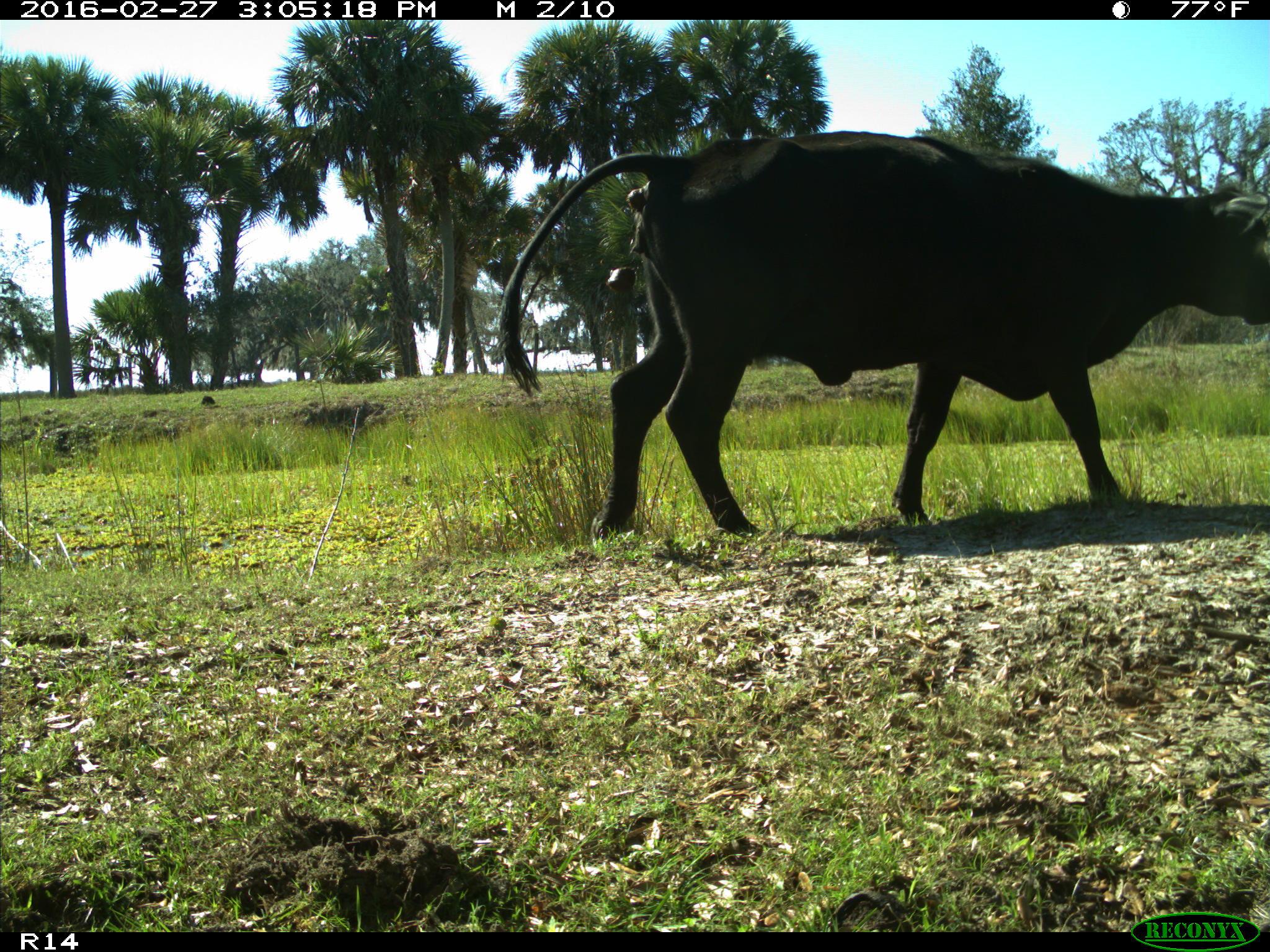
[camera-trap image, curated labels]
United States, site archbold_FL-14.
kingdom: Animalia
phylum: Chordata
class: Mammalia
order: Artiodactyla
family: Bovidae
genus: Bos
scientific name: Bos taurus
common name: domestic cow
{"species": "Bos taurus (domestic cow)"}